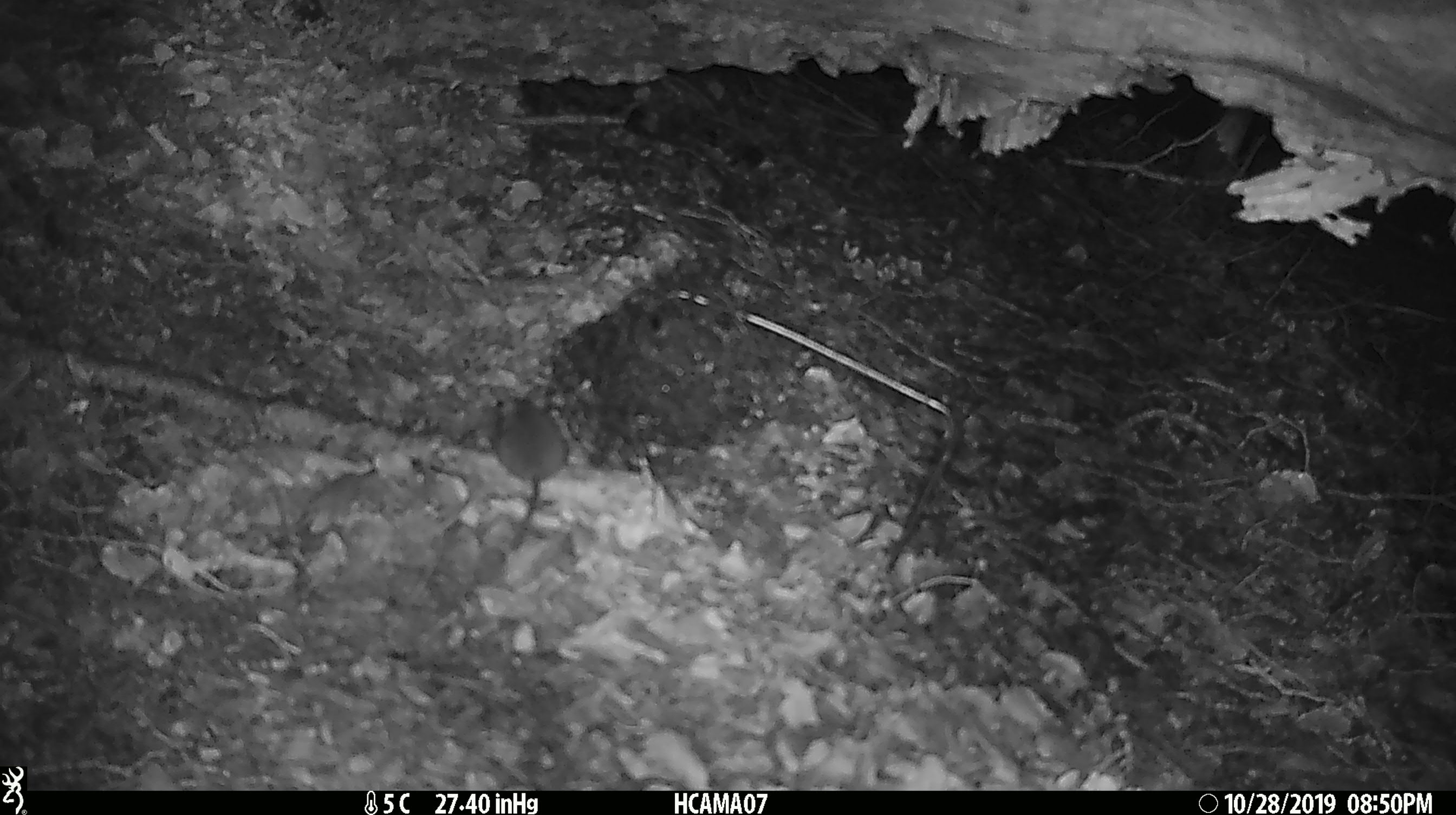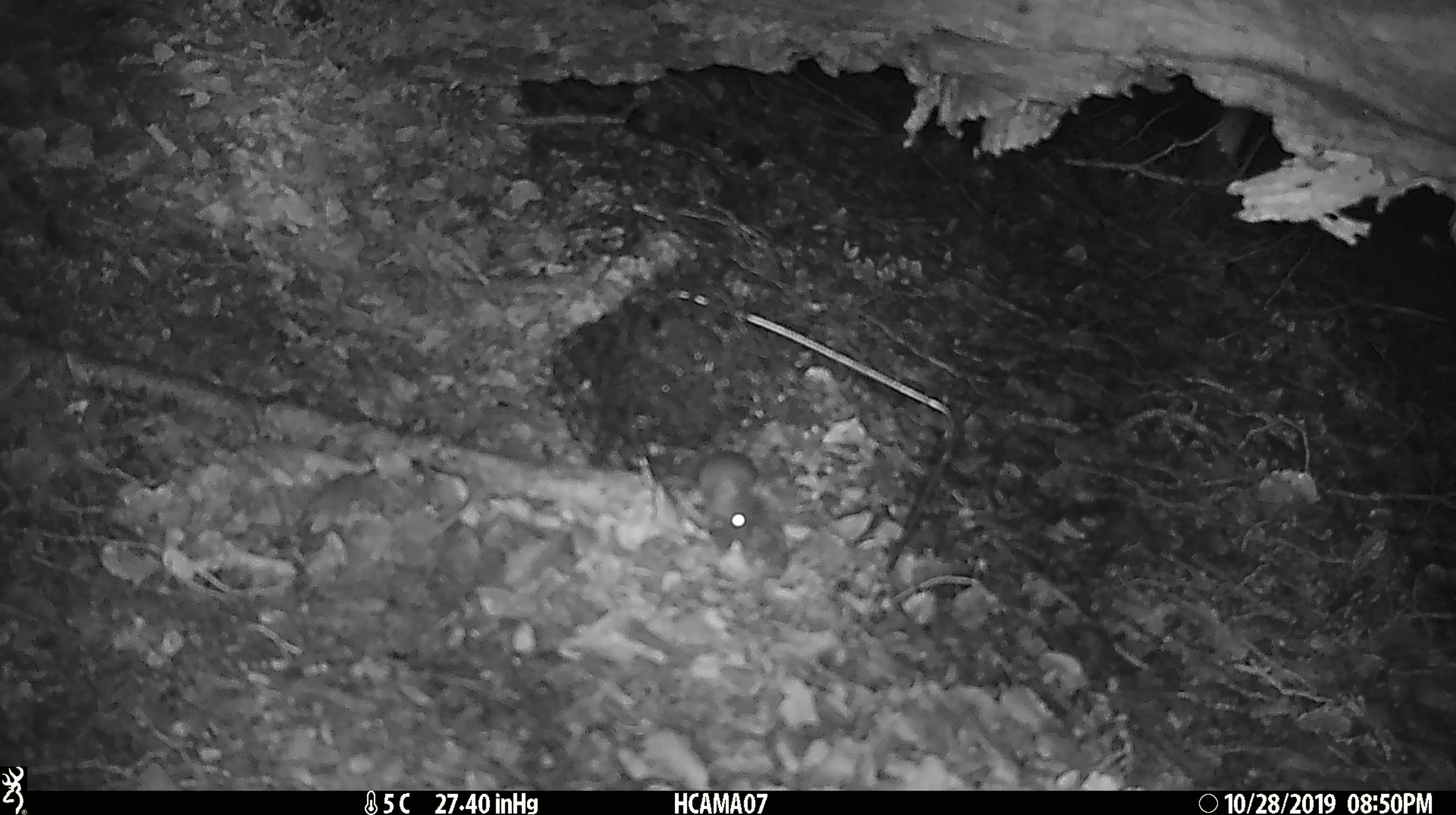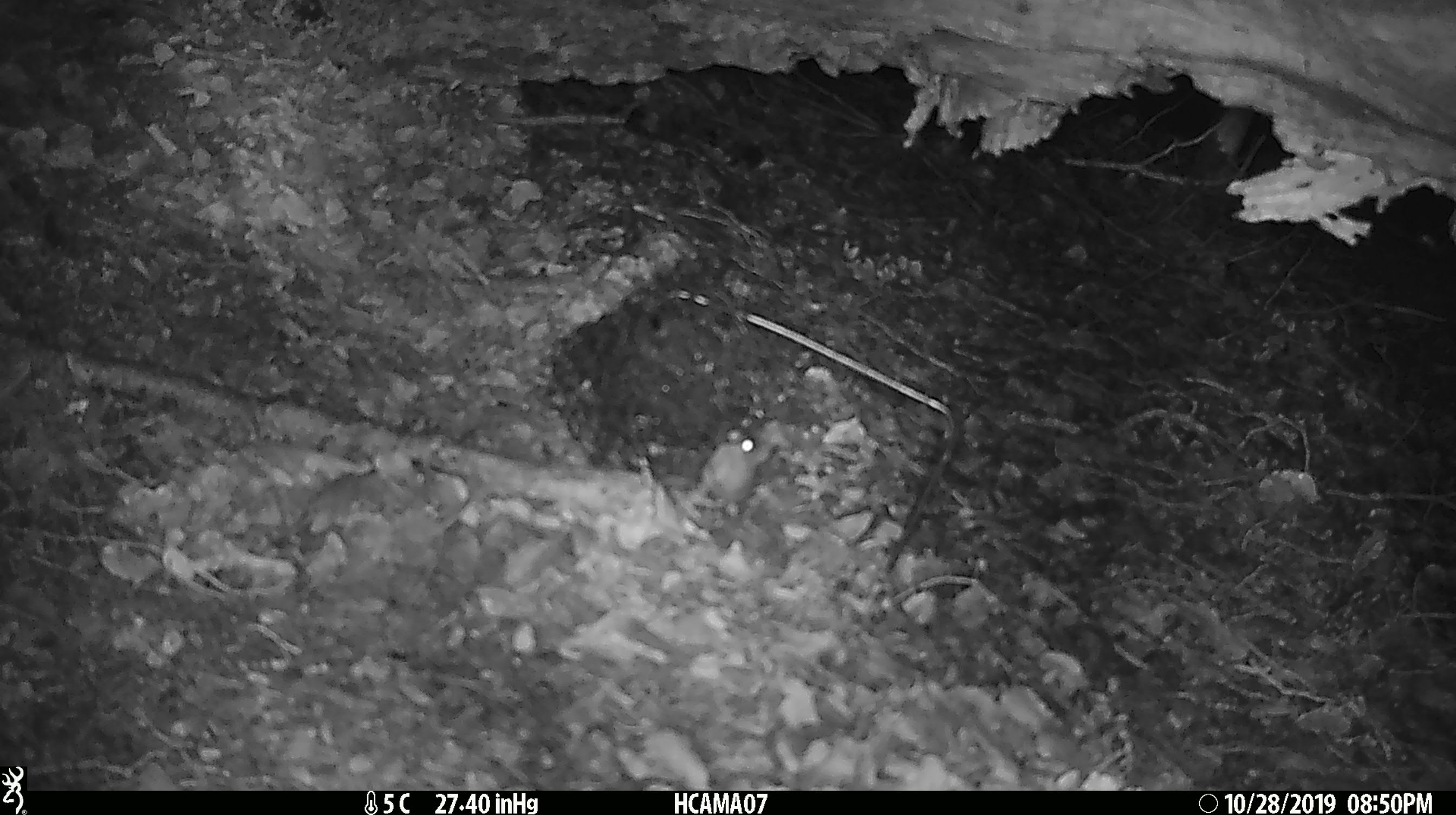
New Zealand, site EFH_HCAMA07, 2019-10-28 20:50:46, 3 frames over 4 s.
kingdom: Animalia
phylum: Chordata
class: Mammalia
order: Rodentia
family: Muridae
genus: Mus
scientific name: Mus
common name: mouse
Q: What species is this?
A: Mouse (Mus).